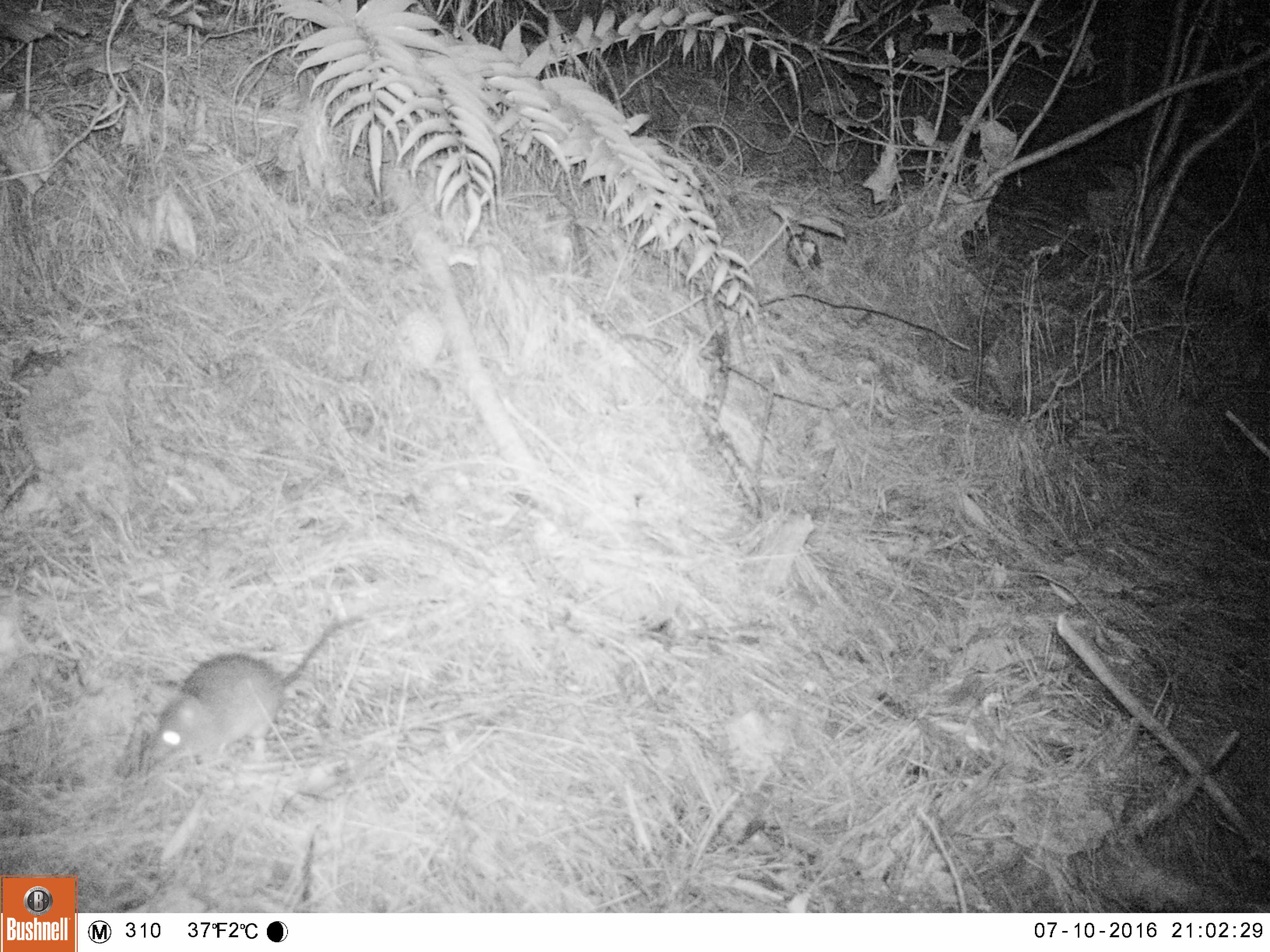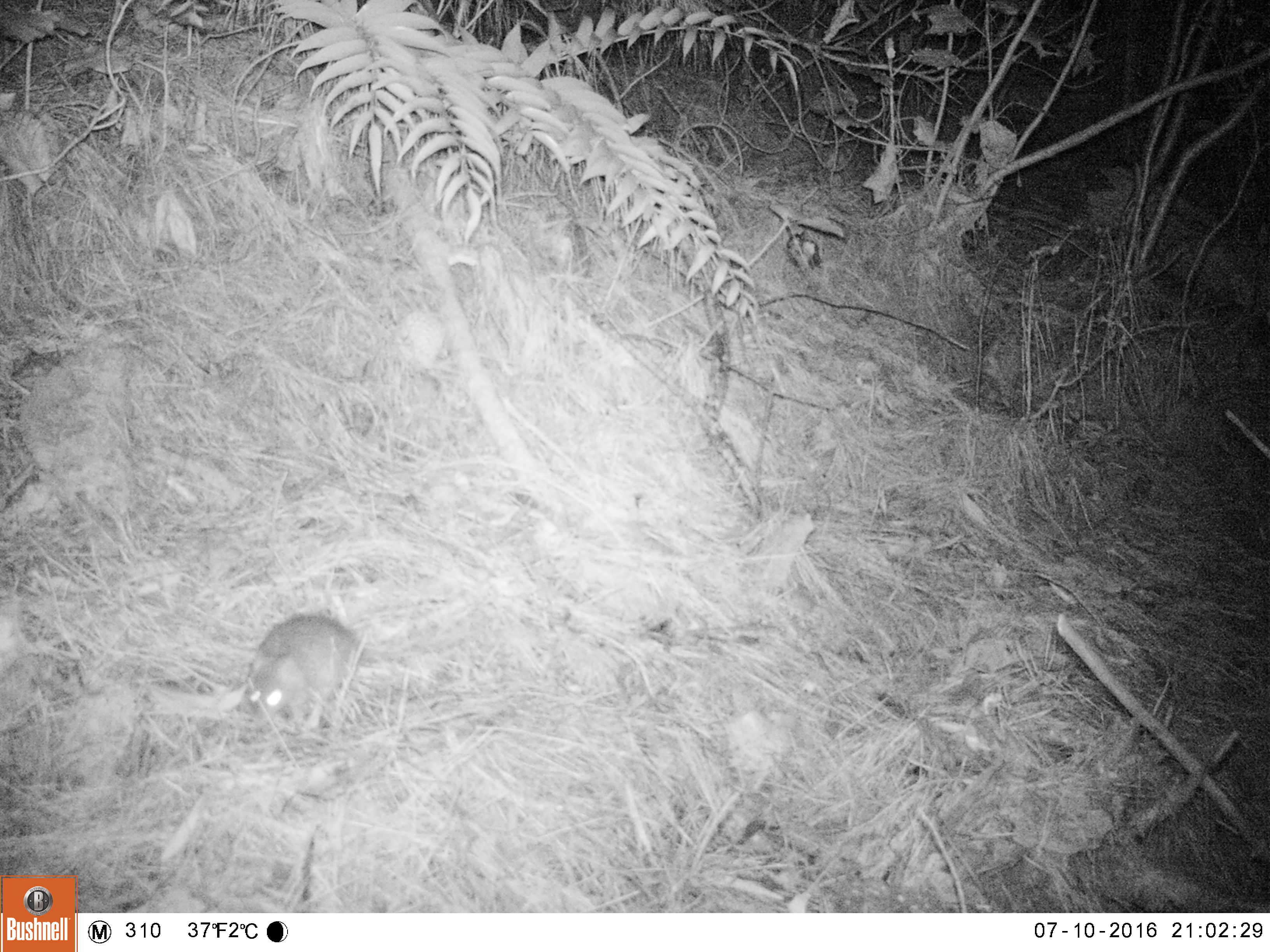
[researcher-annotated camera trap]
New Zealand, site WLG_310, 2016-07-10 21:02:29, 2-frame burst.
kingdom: Animalia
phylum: Chordata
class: Mammalia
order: Rodentia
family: Muridae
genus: Rattus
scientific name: Rattus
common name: rat